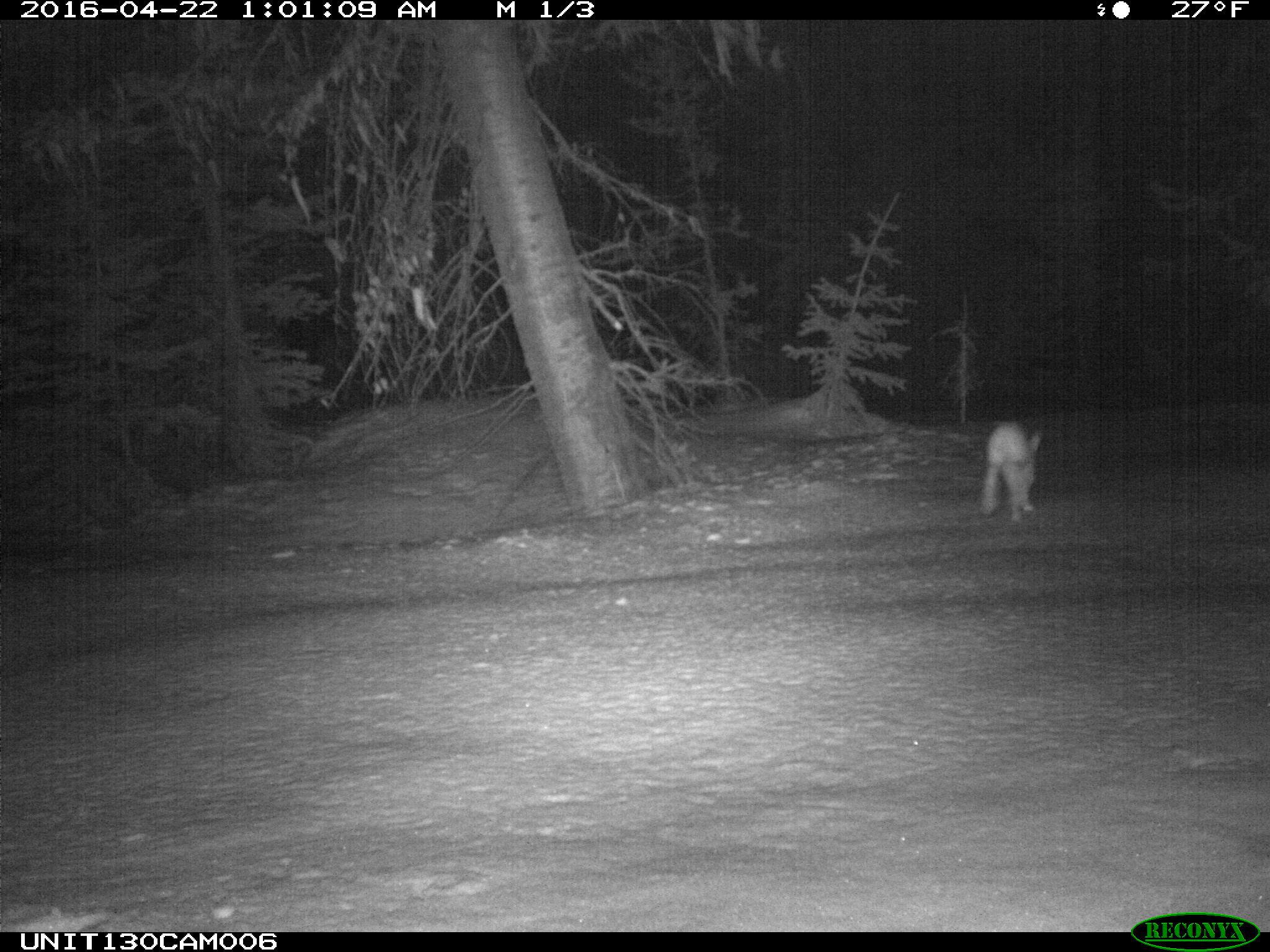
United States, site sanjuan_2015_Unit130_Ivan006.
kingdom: Animalia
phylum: Chordata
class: Mammalia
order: Lagomorpha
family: Leporidae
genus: Lepus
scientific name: Lepus americanus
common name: snowshoe hare